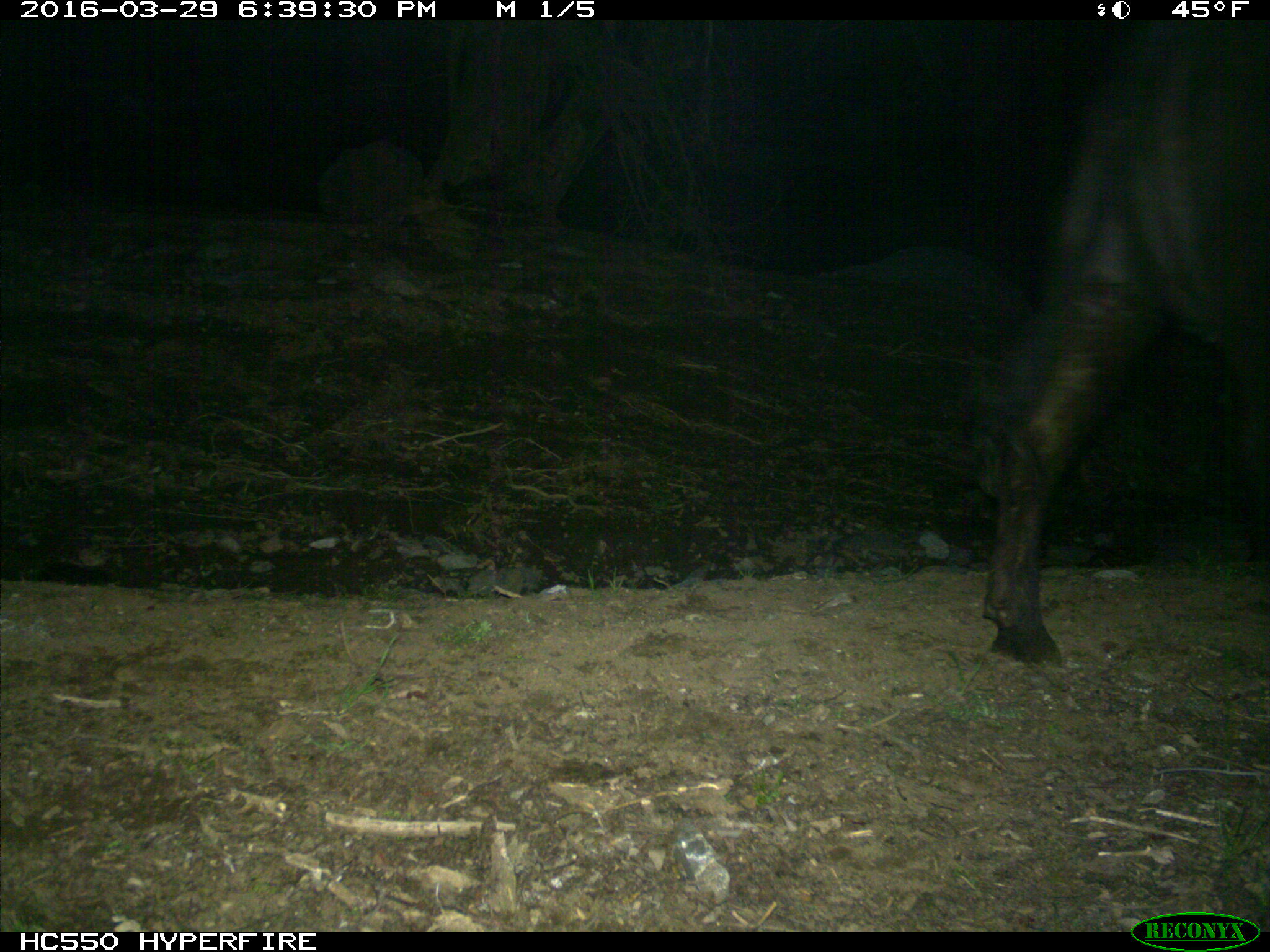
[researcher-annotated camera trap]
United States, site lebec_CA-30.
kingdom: Animalia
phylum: Chordata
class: Mammalia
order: Artiodactyla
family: Bovidae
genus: Bos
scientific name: Bos taurus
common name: domestic cow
Bos taurus (domestic cow).